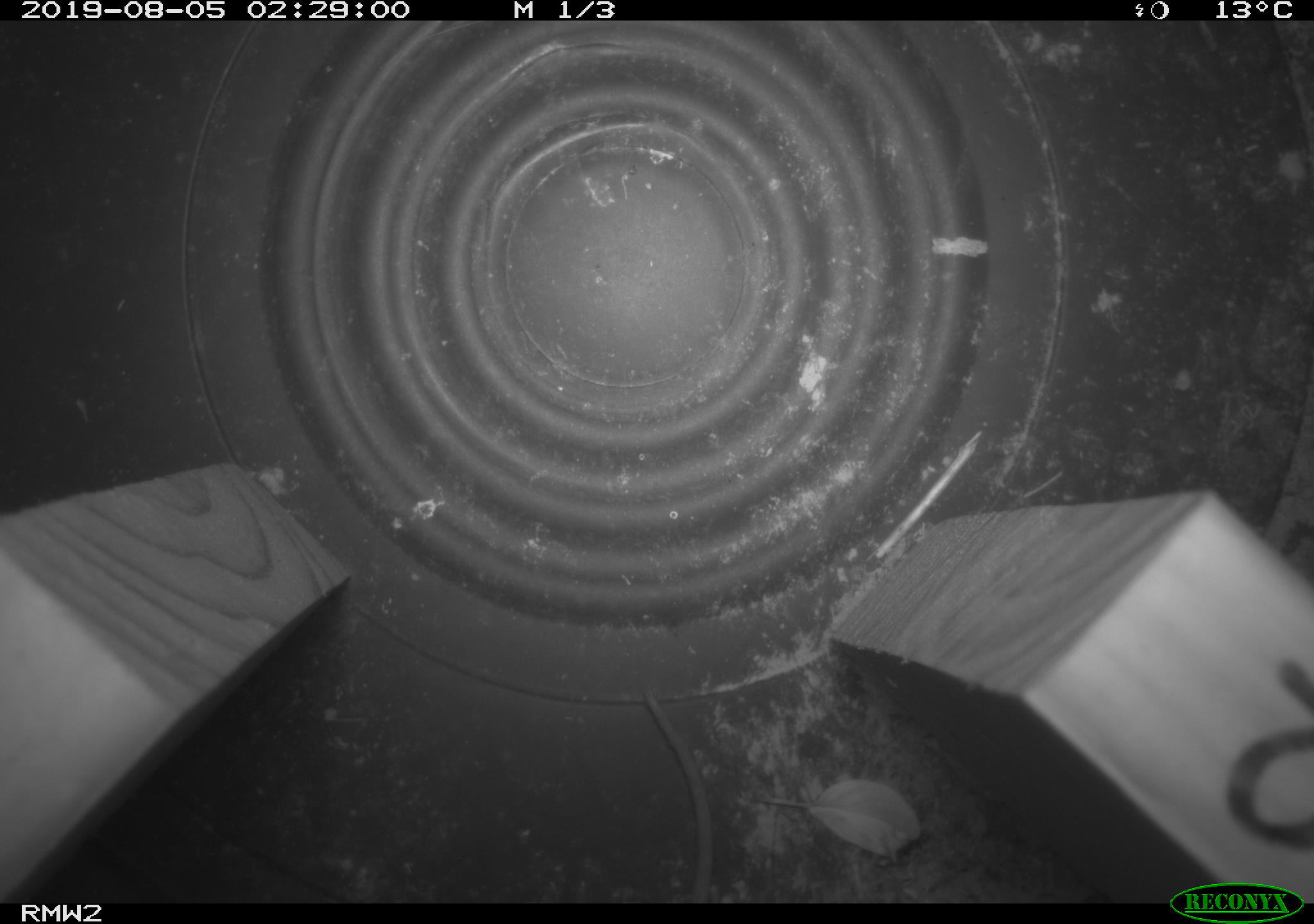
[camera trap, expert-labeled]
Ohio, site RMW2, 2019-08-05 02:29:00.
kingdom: Animalia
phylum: Chordata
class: Mammalia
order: Rodentia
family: Cricetidae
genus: Peromyscus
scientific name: Peromyscus leucopus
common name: white-footed mouse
White-footed mouse (Peromyscus leucopus).